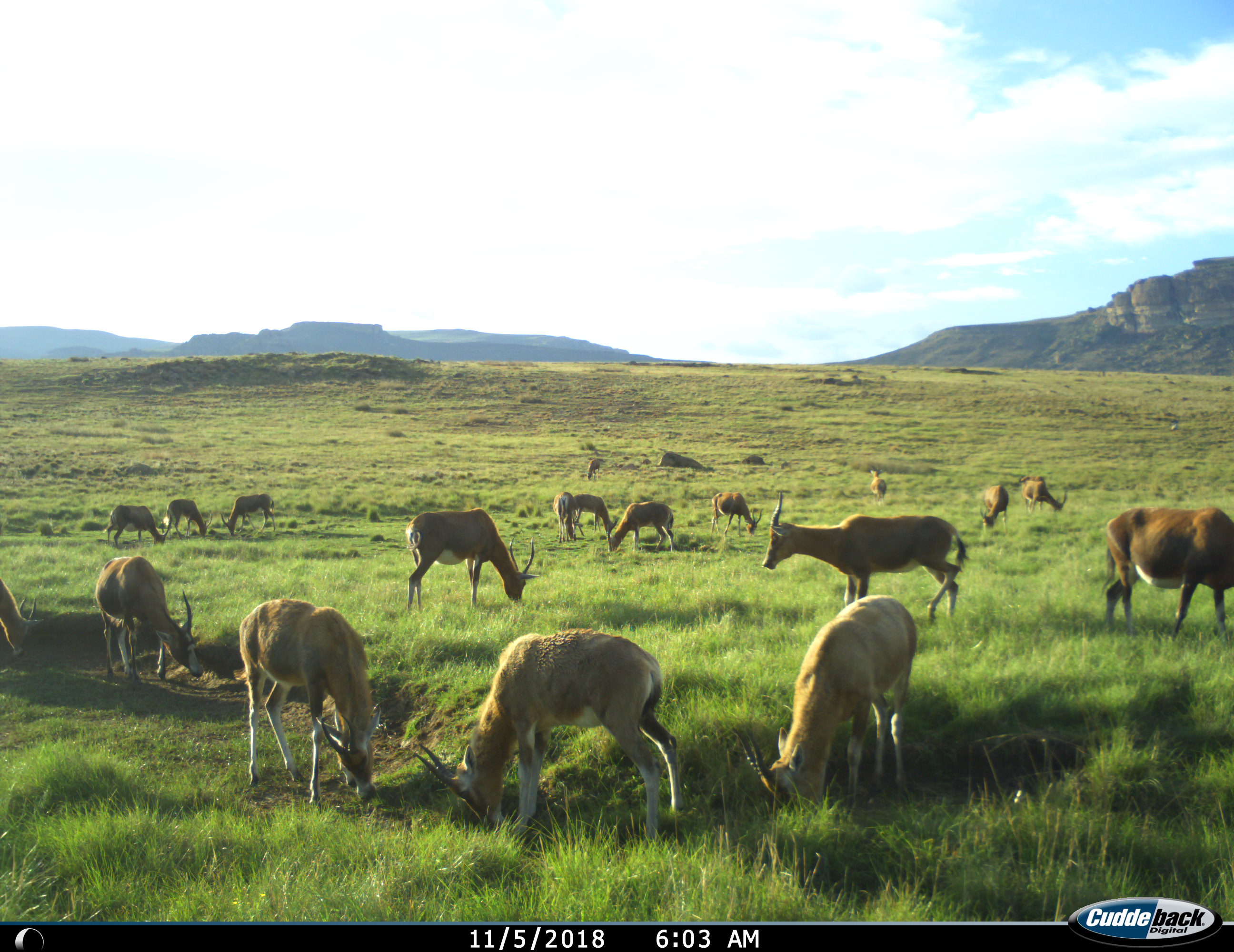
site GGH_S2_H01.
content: unidentified animal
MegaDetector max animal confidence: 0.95